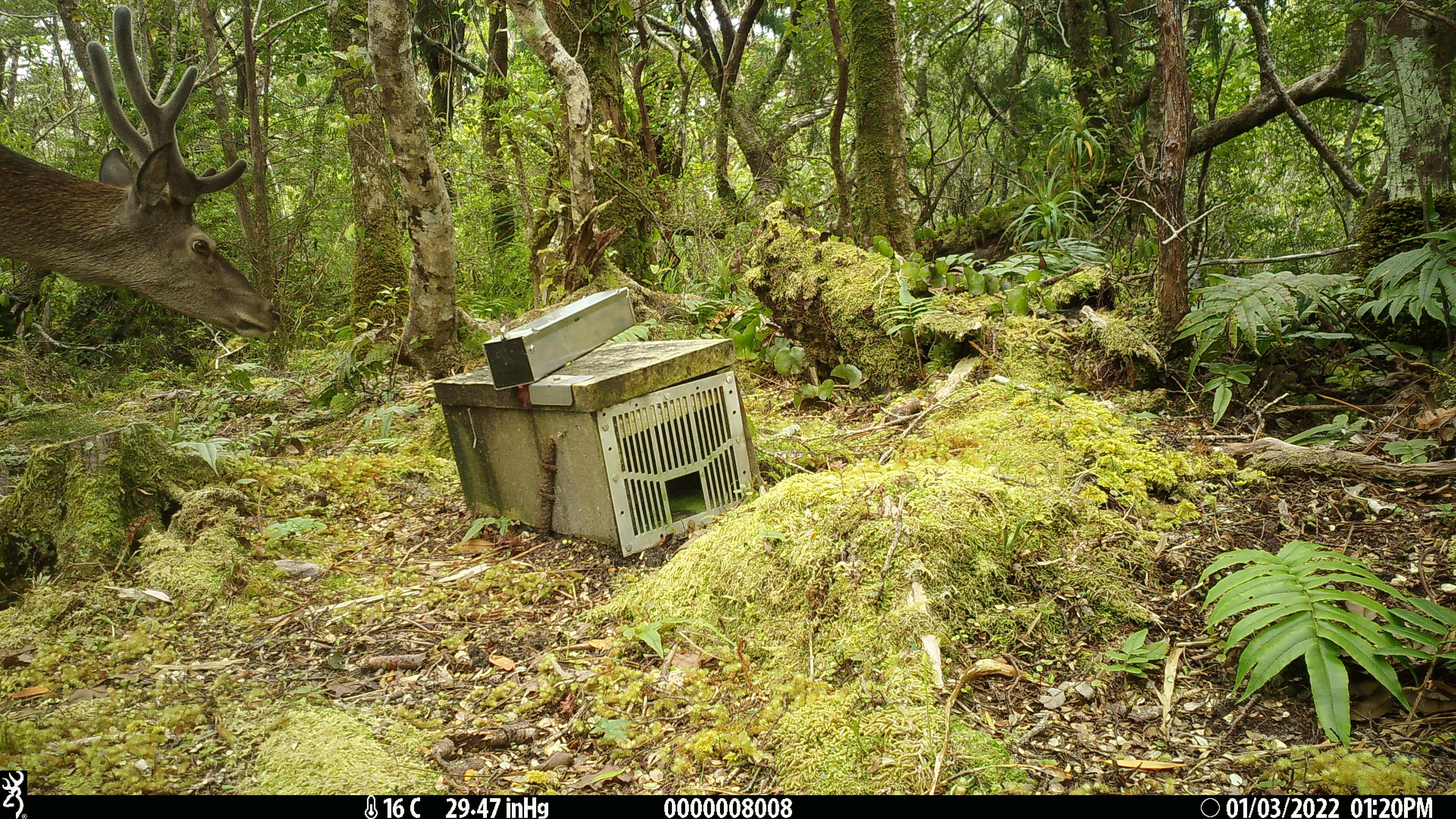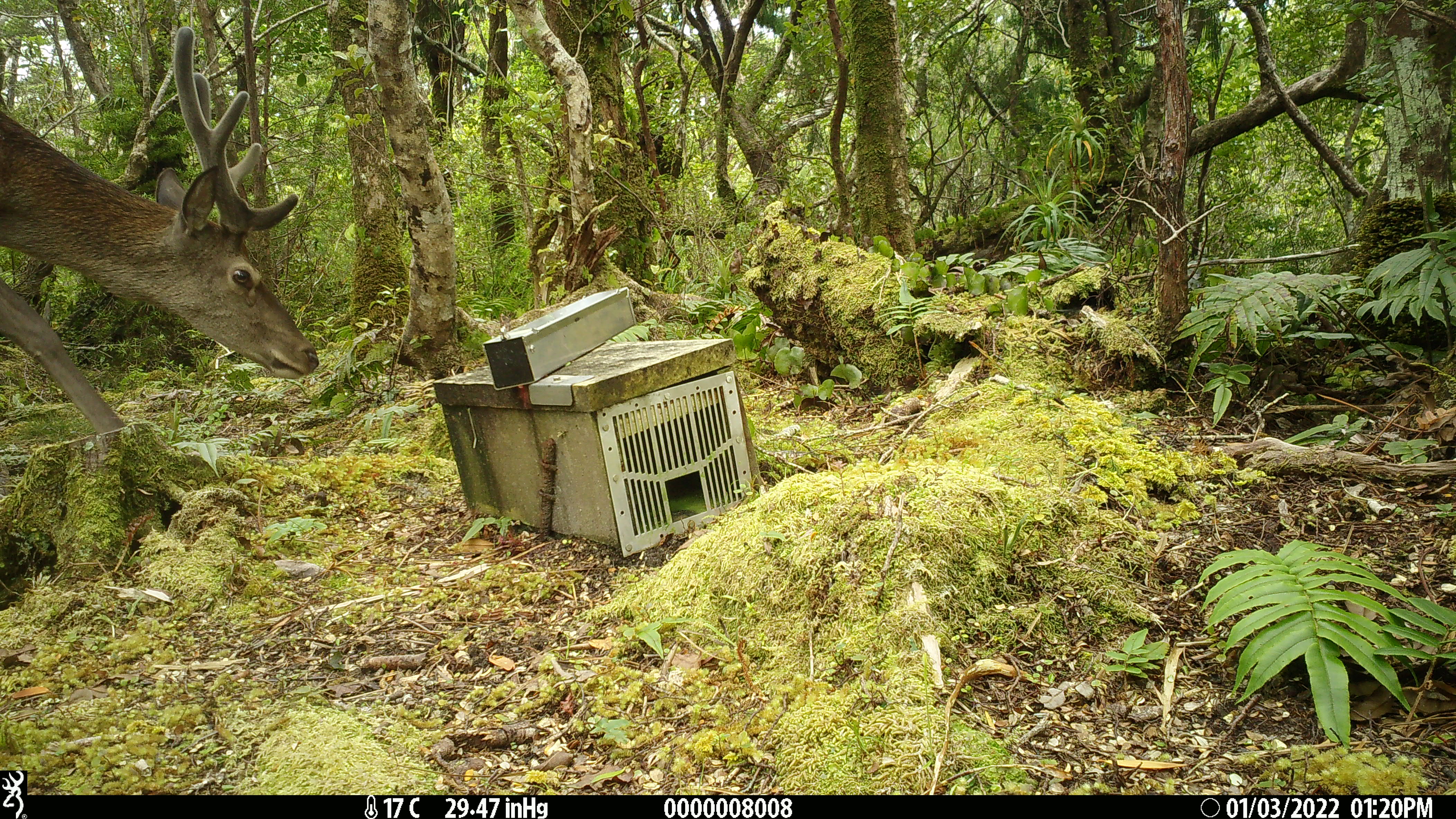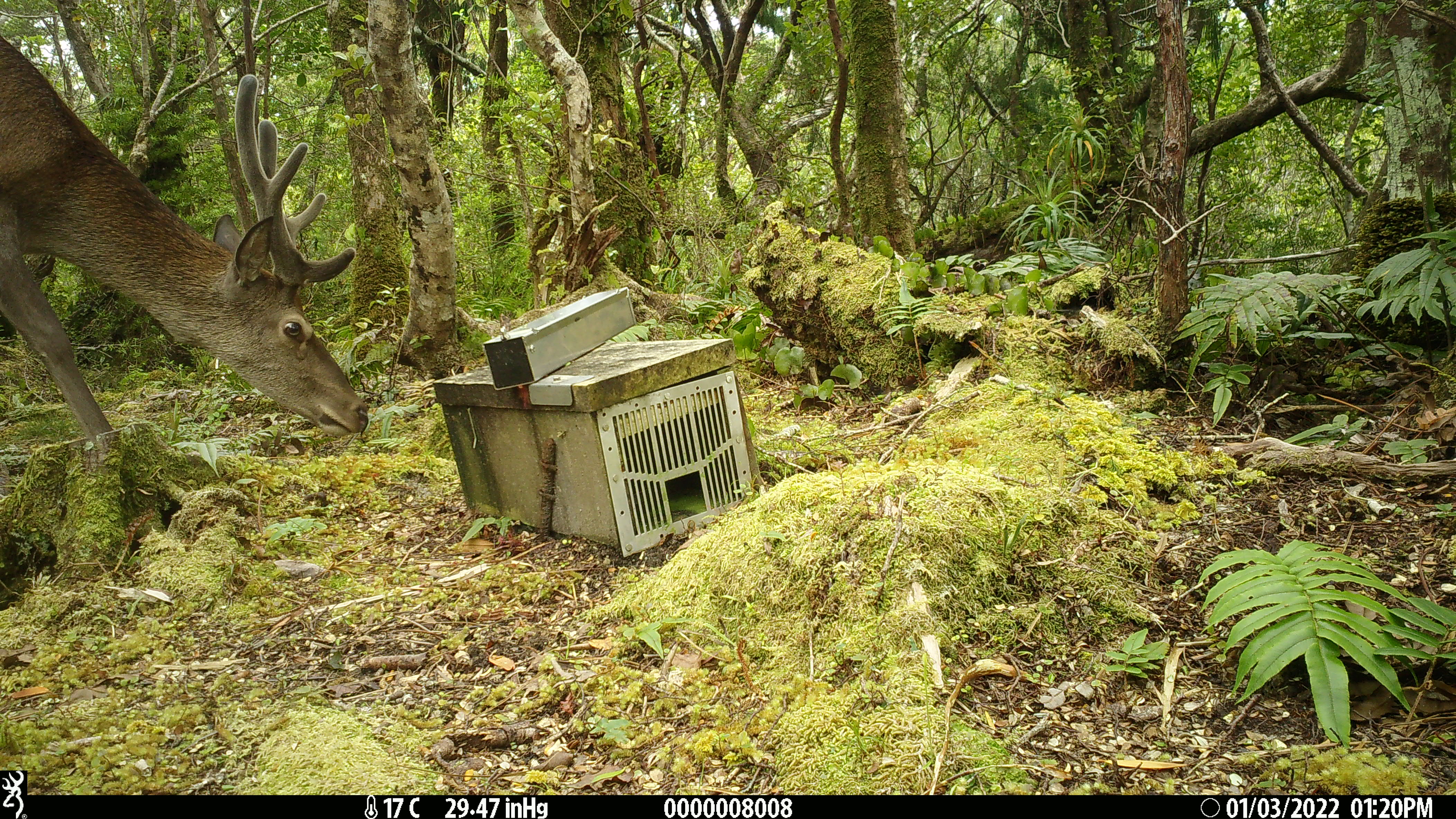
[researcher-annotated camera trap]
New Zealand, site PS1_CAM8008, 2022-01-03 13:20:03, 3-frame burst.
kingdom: Animalia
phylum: Chordata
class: Mammalia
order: Artiodactyla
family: Cervidae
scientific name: Cervidae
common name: deer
Deer (Cervidae).